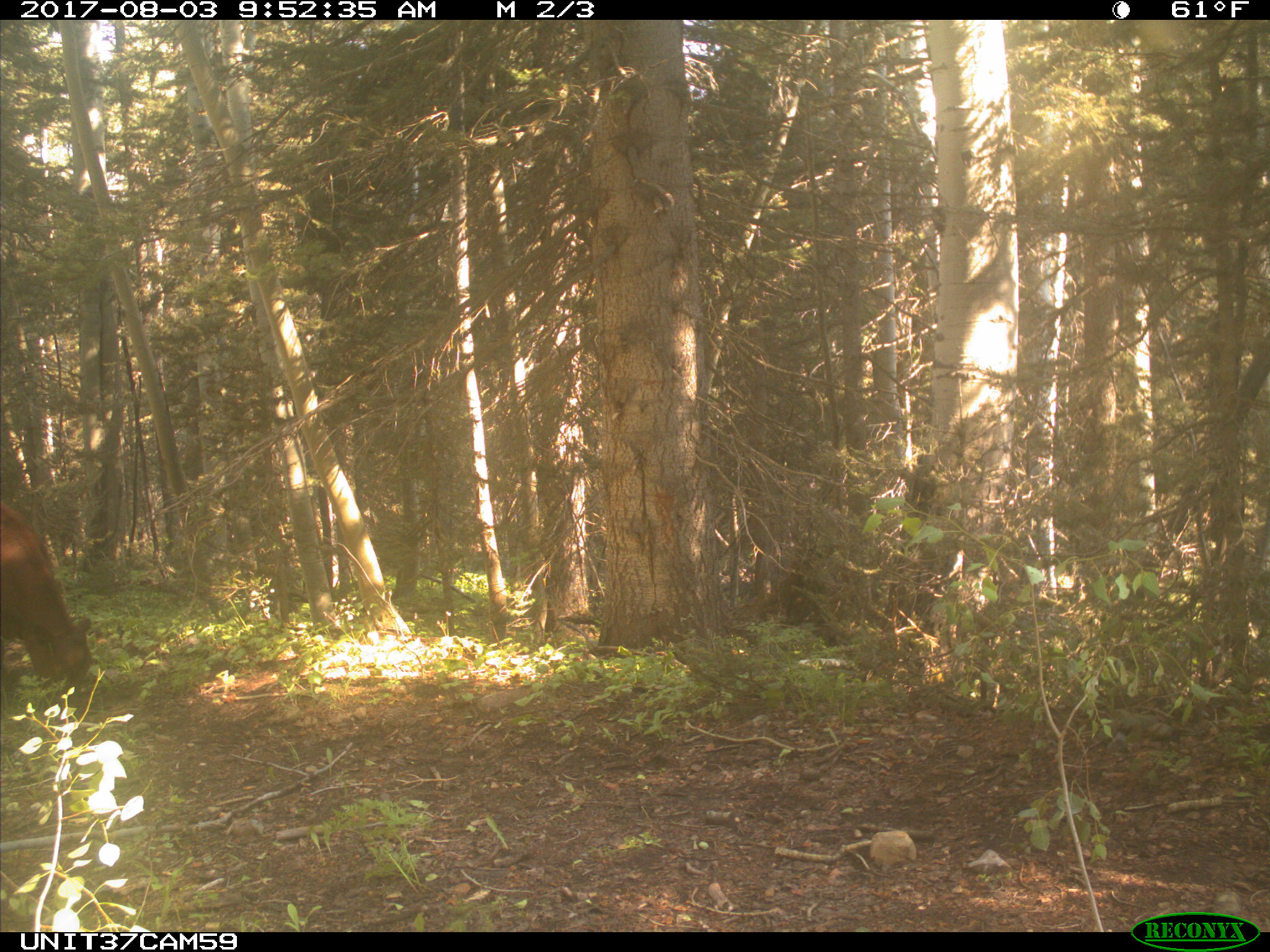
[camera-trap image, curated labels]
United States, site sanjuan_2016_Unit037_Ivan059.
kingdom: Animalia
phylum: Chordata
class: Mammalia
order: Artiodactyla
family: Bovidae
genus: Bos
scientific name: Bos taurus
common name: domestic cow